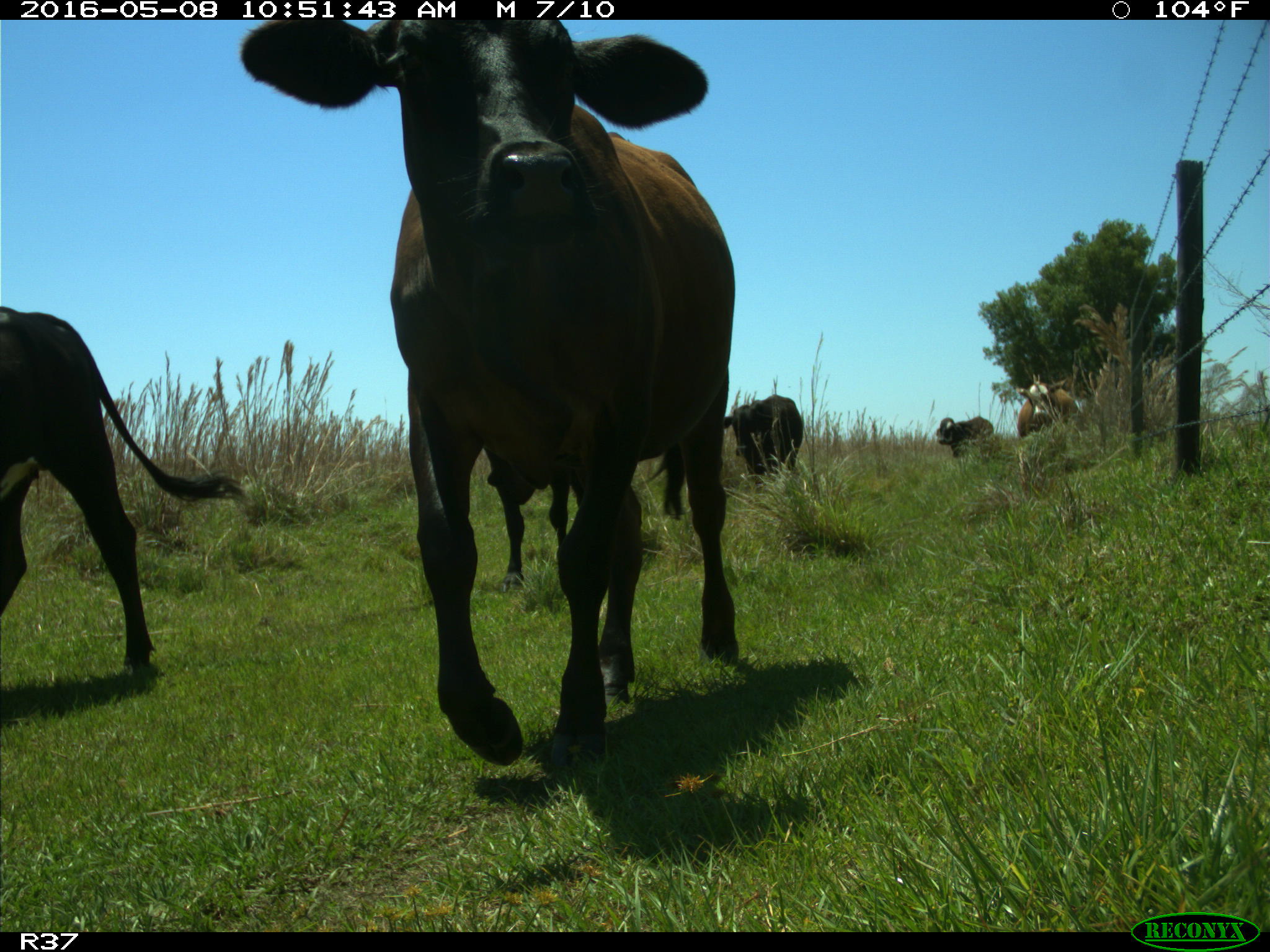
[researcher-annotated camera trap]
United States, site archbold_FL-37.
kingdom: Animalia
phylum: Chordata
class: Mammalia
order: Artiodactyla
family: Bovidae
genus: Bos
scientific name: Bos taurus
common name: domestic cow